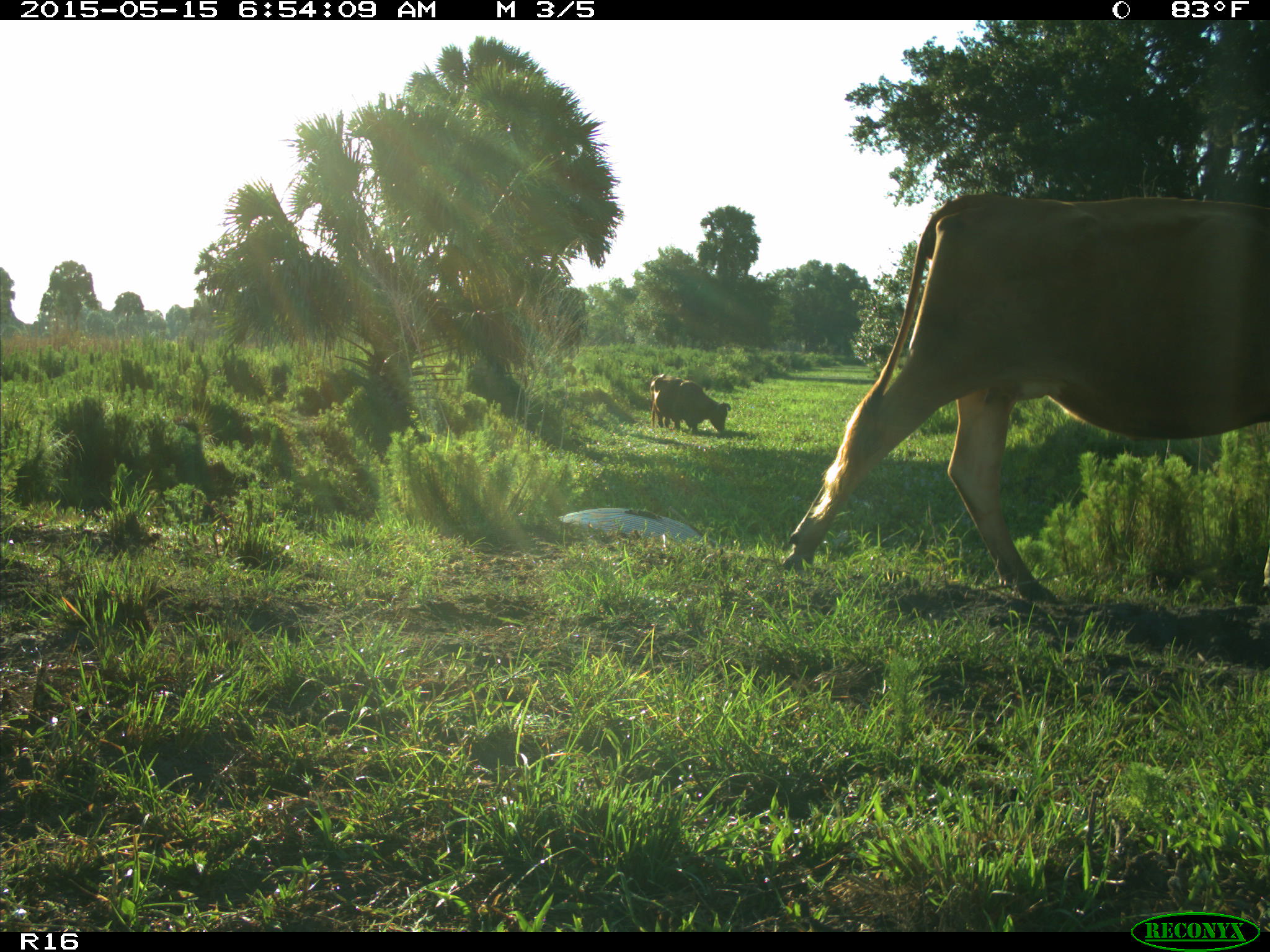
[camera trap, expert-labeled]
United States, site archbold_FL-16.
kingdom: Animalia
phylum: Chordata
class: Mammalia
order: Artiodactyla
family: Bovidae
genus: Bos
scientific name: Bos taurus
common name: domestic cow